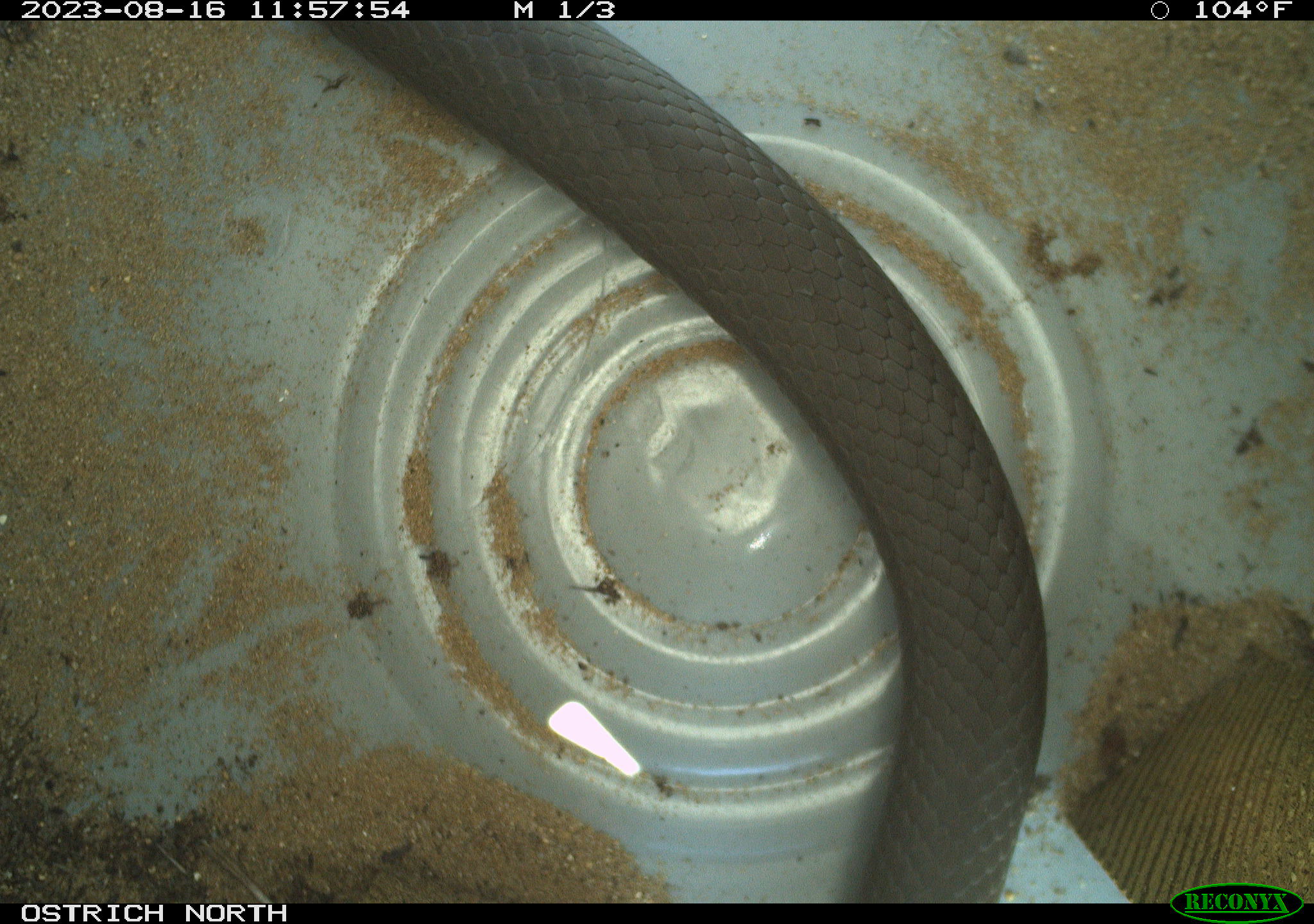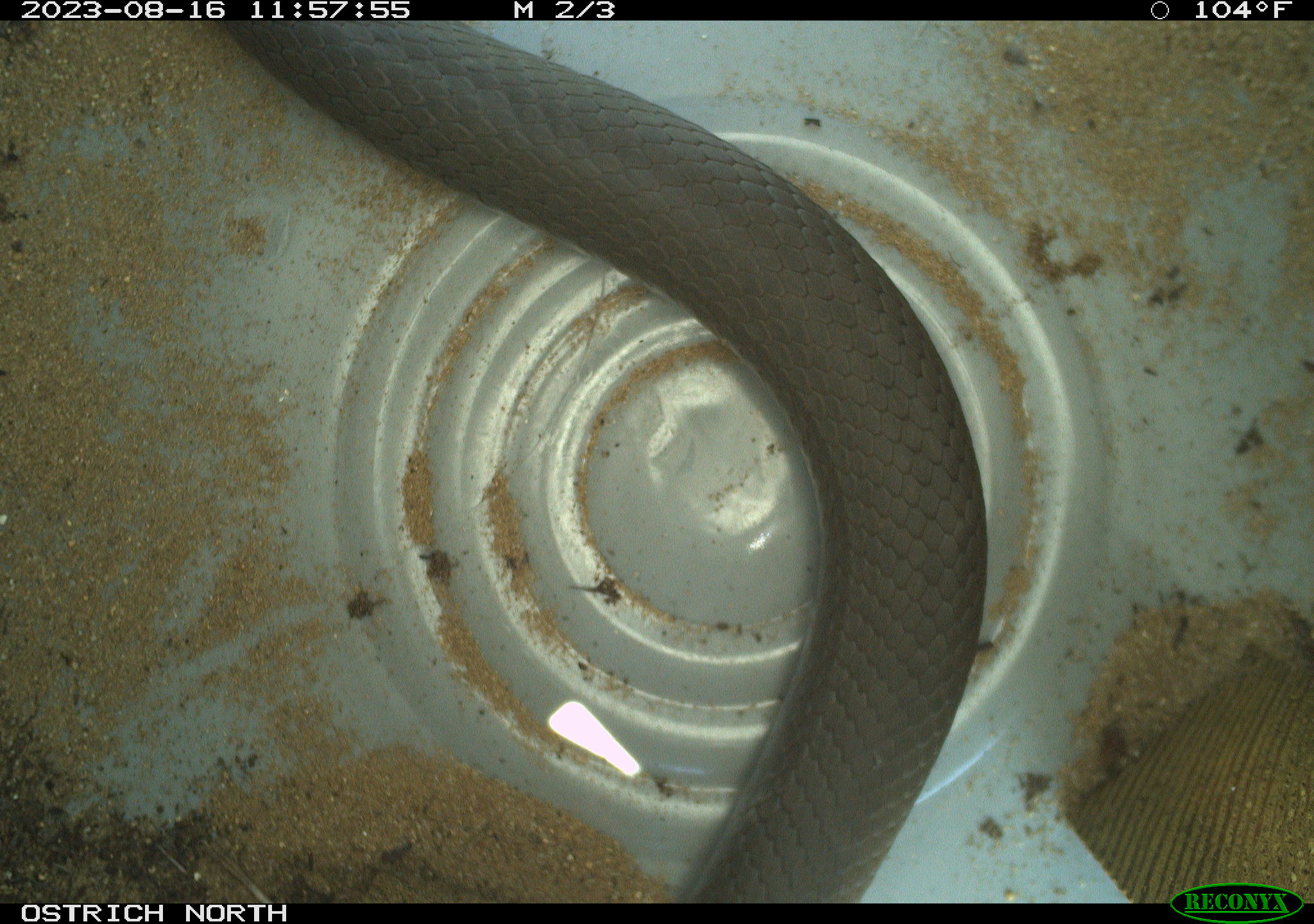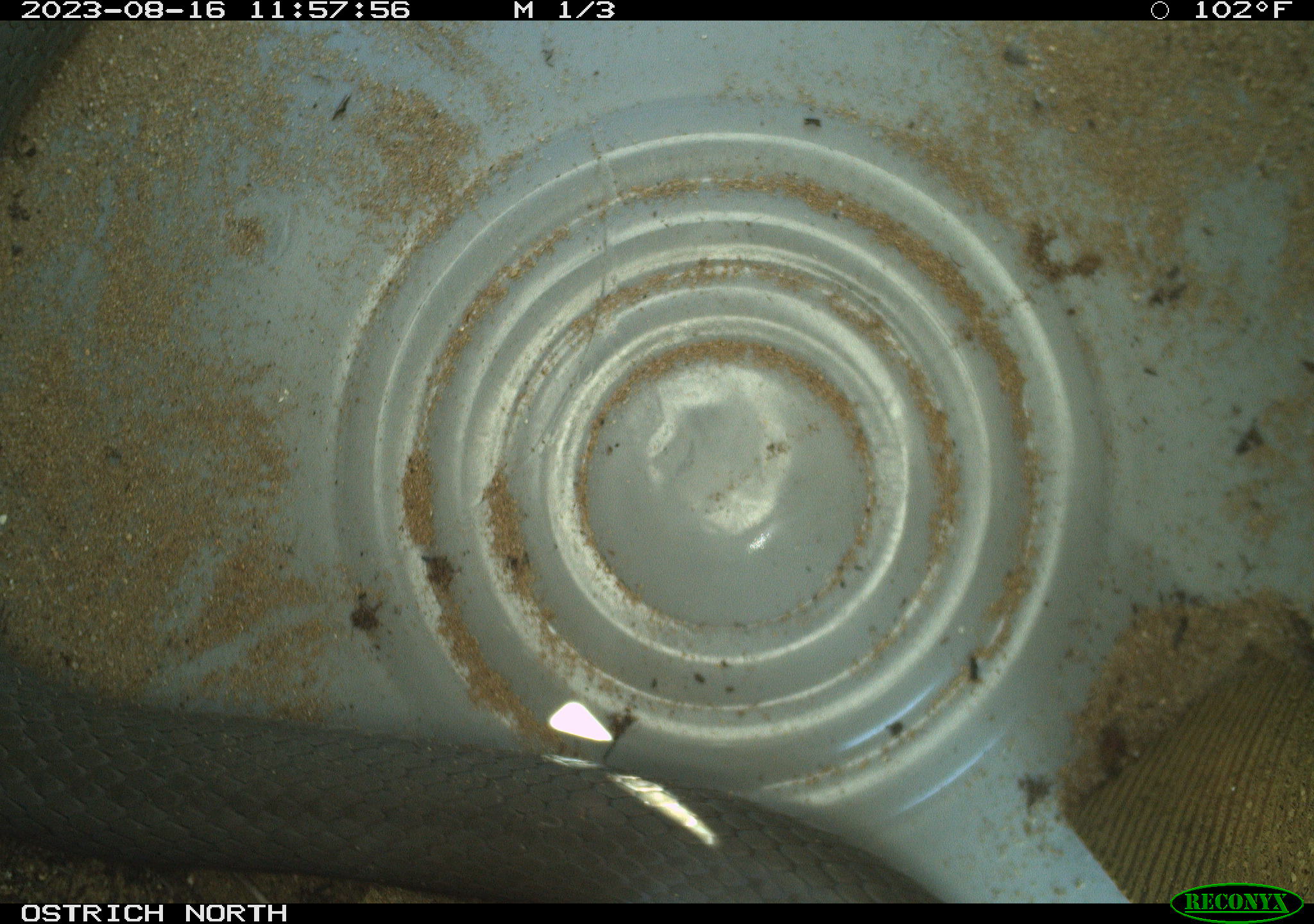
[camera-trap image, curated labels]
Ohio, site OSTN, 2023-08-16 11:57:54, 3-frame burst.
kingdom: Animalia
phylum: Chordata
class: Reptilia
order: Squamata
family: Colubridae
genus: Coluber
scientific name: Coluber constrictor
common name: eastern racer snake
Eastern racer snake (Coluber constrictor).